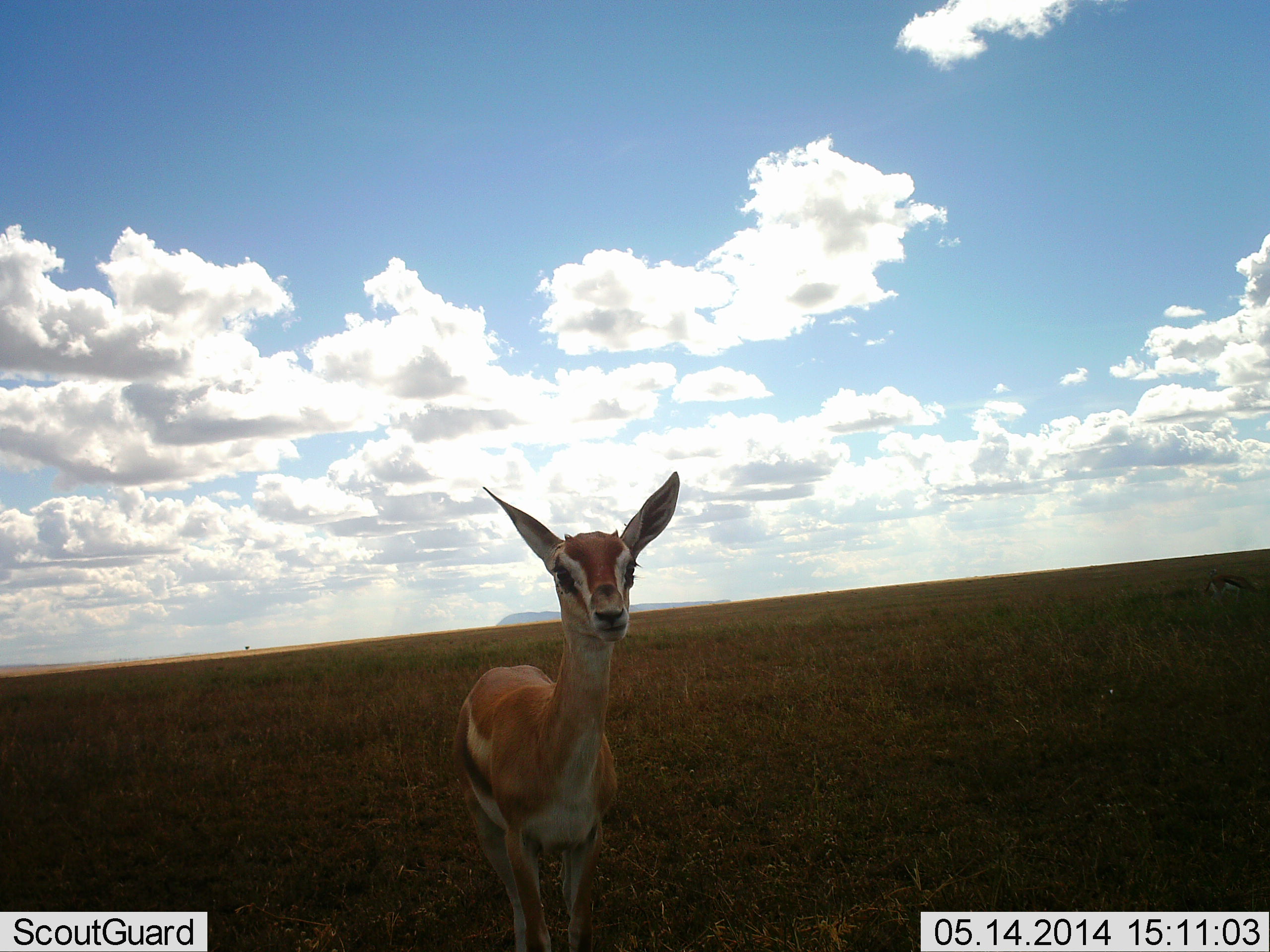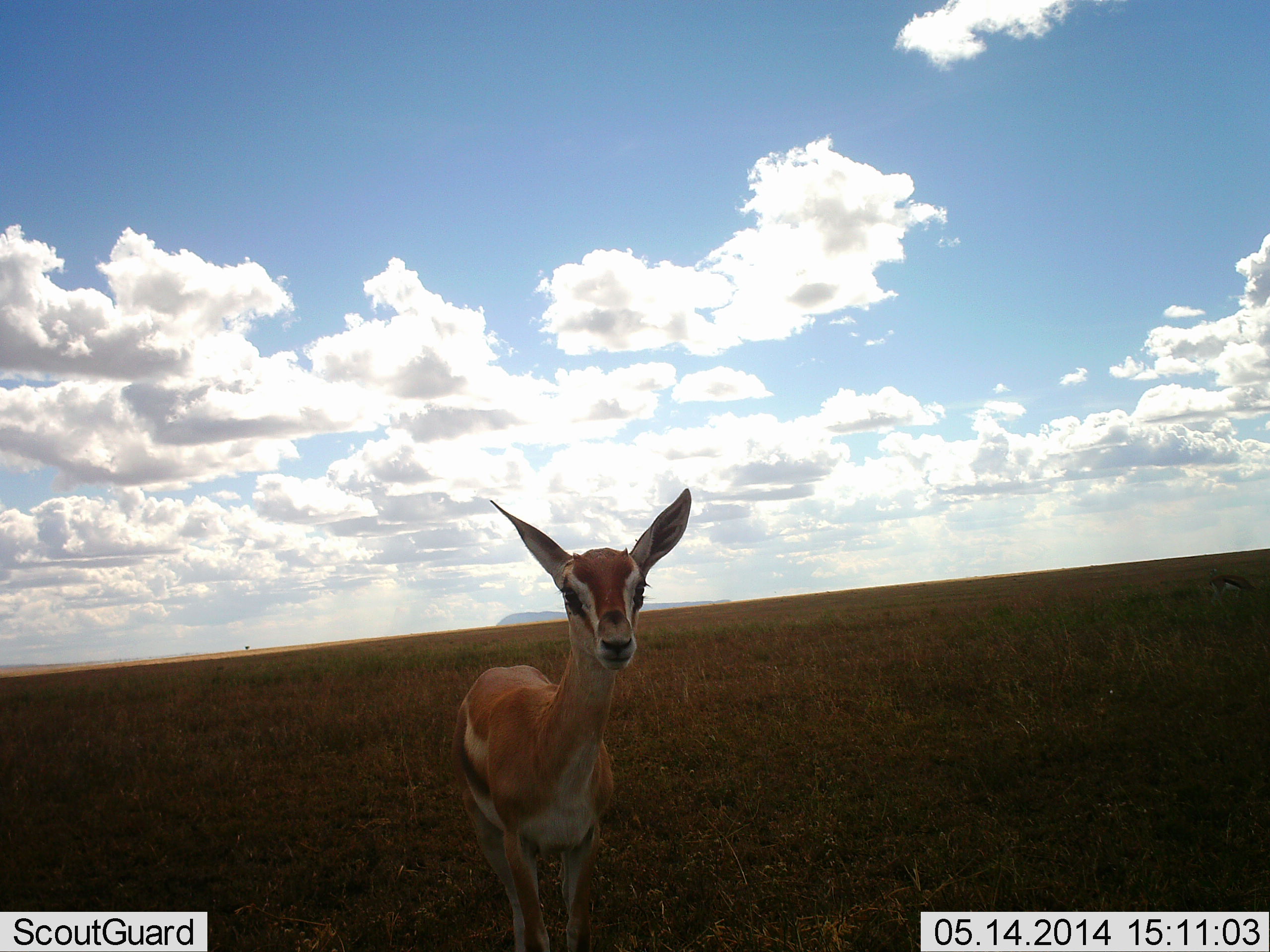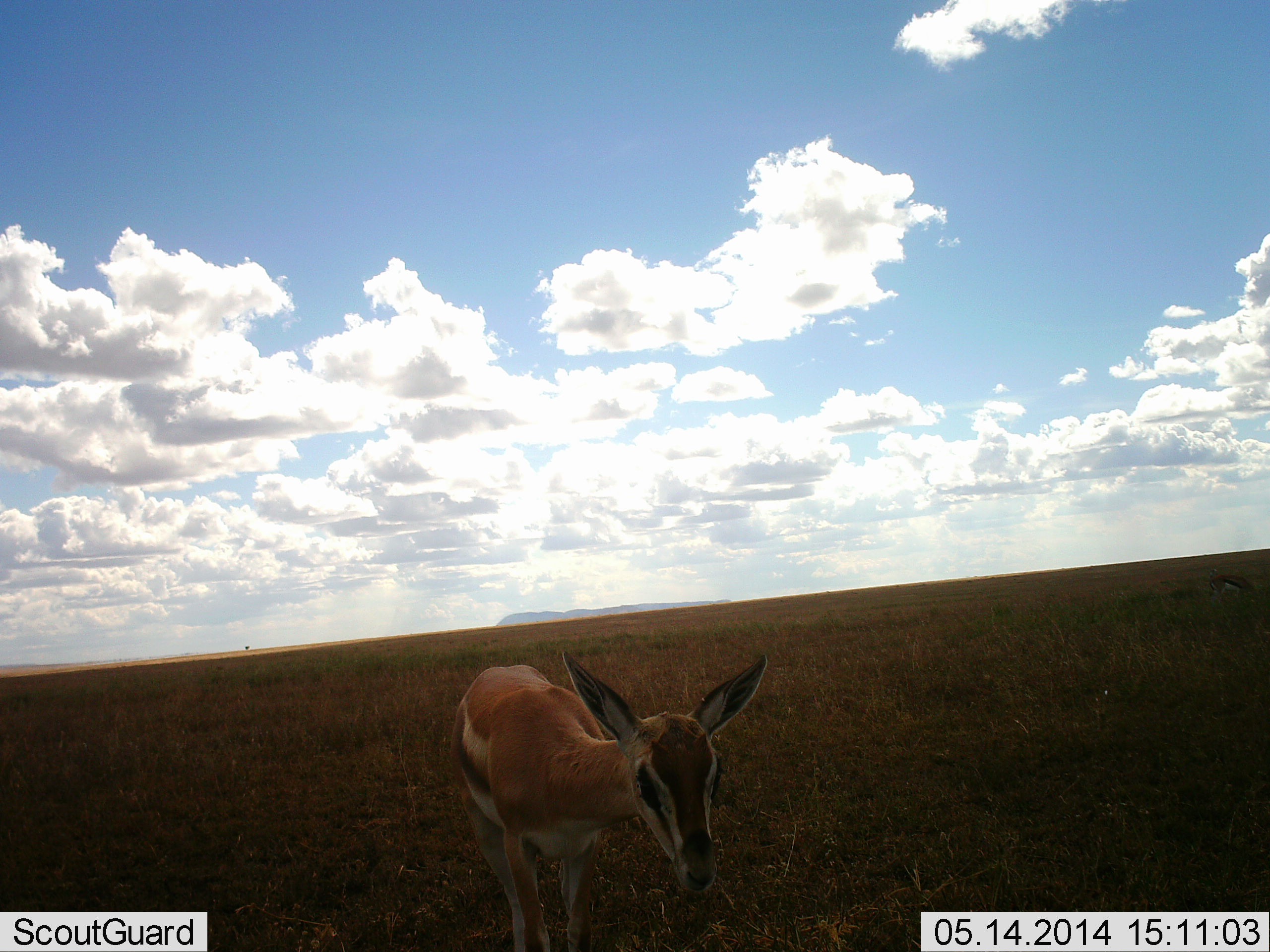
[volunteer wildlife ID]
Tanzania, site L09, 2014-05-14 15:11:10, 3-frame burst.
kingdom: Animalia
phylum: Chordata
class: Mammalia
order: Artiodactyla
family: Bovidae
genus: Eudorcas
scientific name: Eudorcas thomsonii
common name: thomson's gazelle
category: gazellethomsons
Gazellethomsons (thomson's gazelle) (Eudorcas thomsonii), count 1. Behavior (volunteer vote fractions): standing 100%, resting 0%, moving 10%, interacting 10%. Young present (vote fraction): 0%. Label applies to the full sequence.